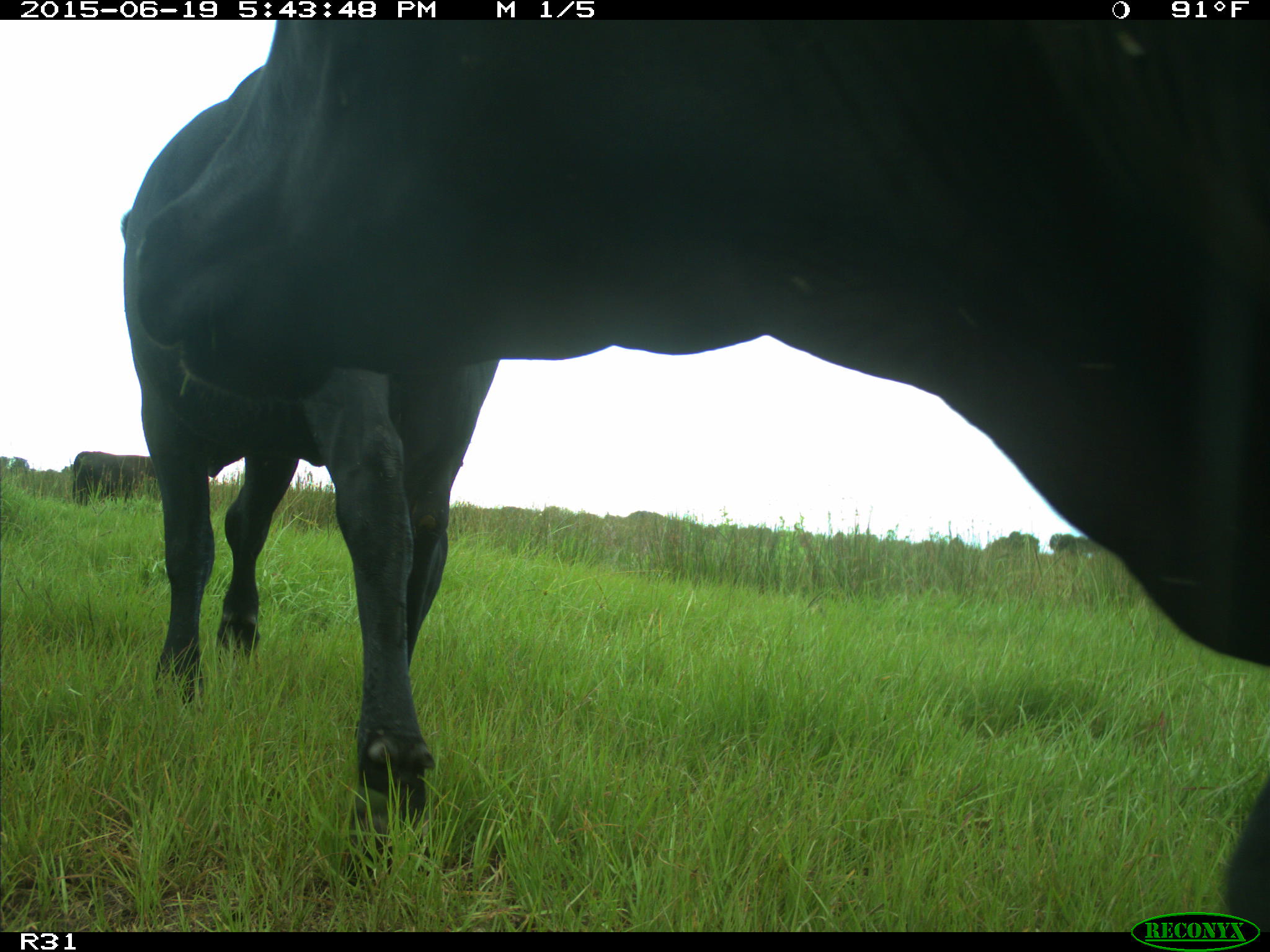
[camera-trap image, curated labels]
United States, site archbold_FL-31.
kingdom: Animalia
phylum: Chordata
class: Mammalia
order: Artiodactyla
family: Bovidae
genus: Bos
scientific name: Bos taurus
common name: domestic cow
Bos taurus (domestic cow).